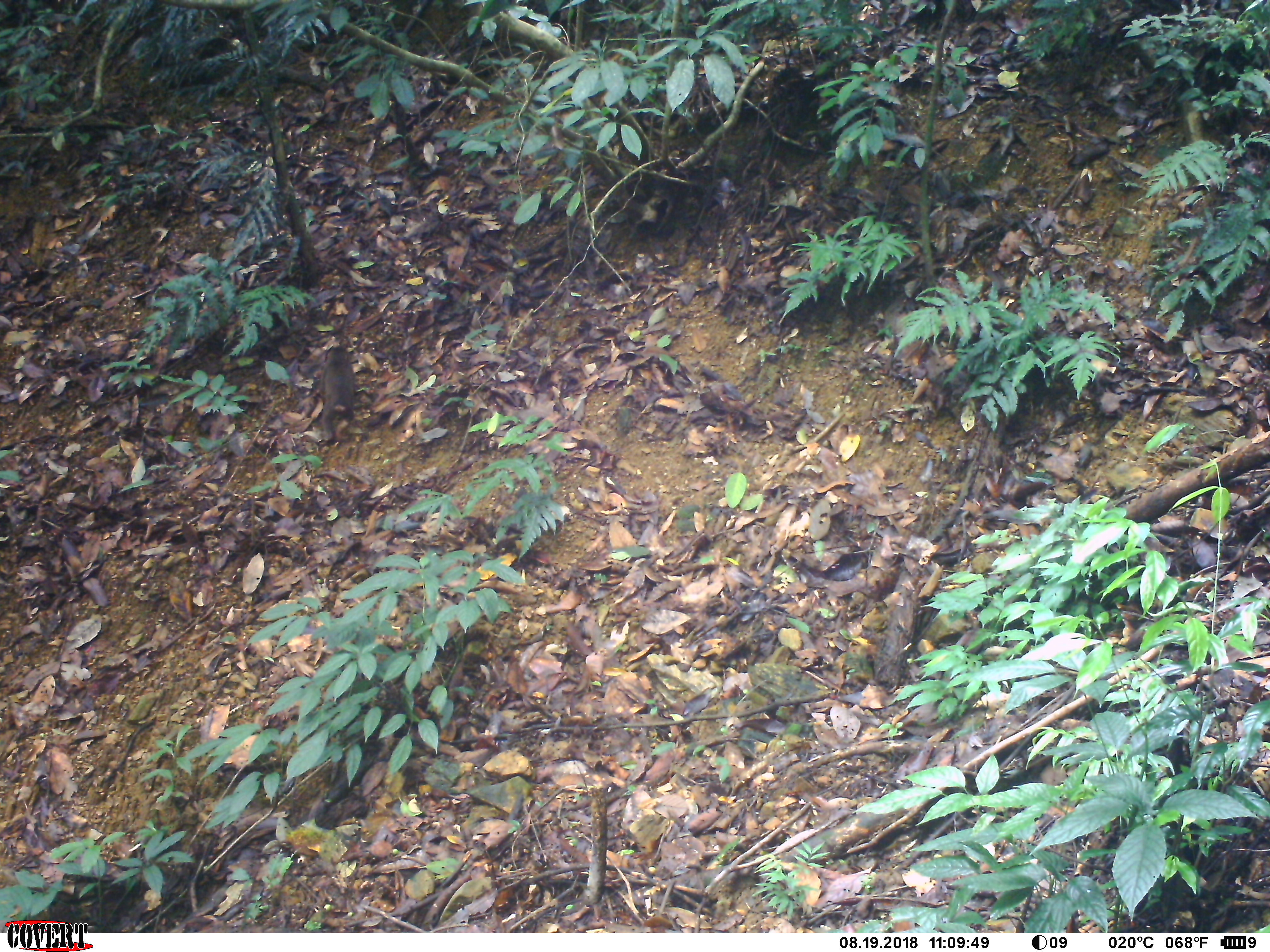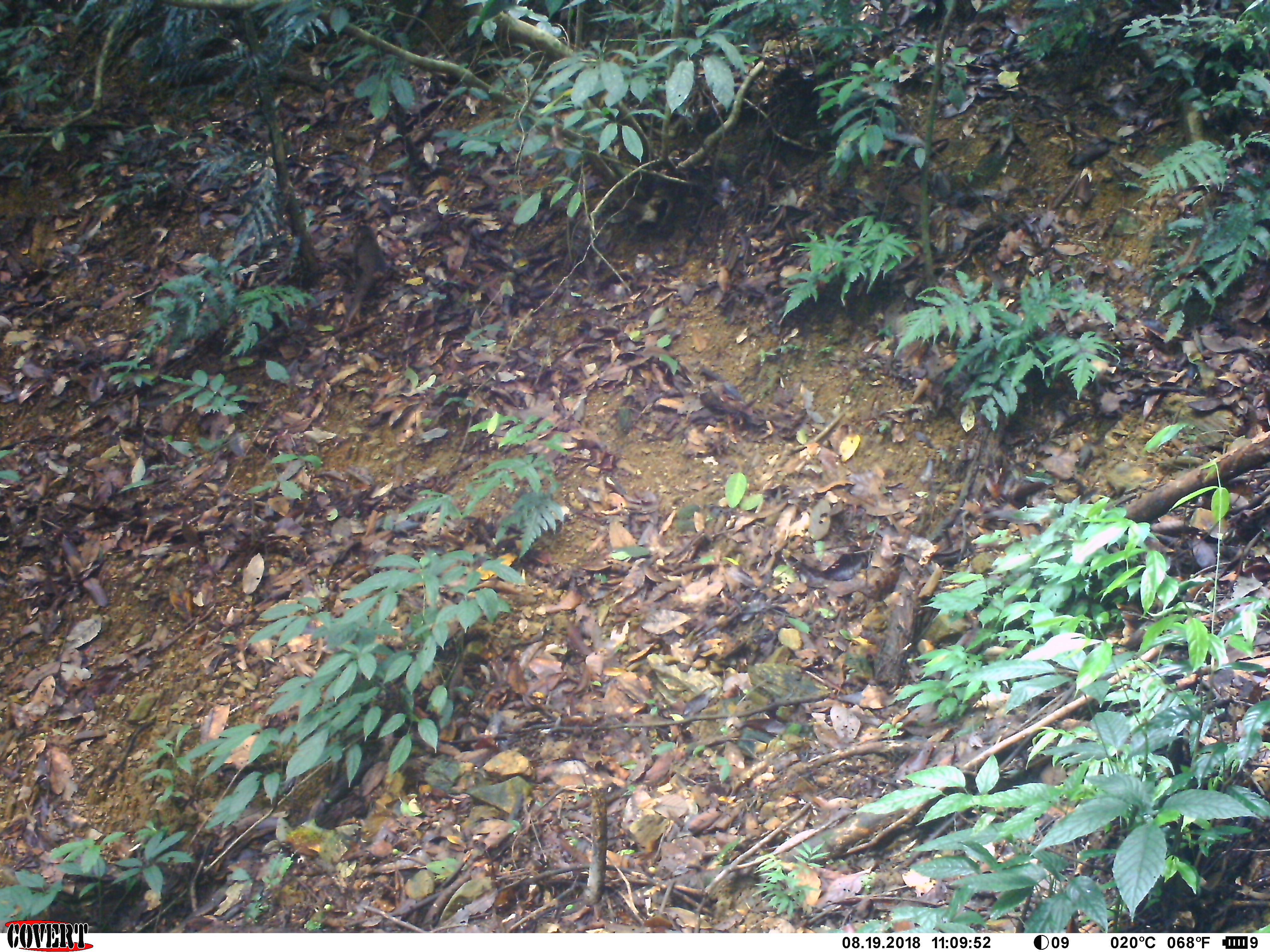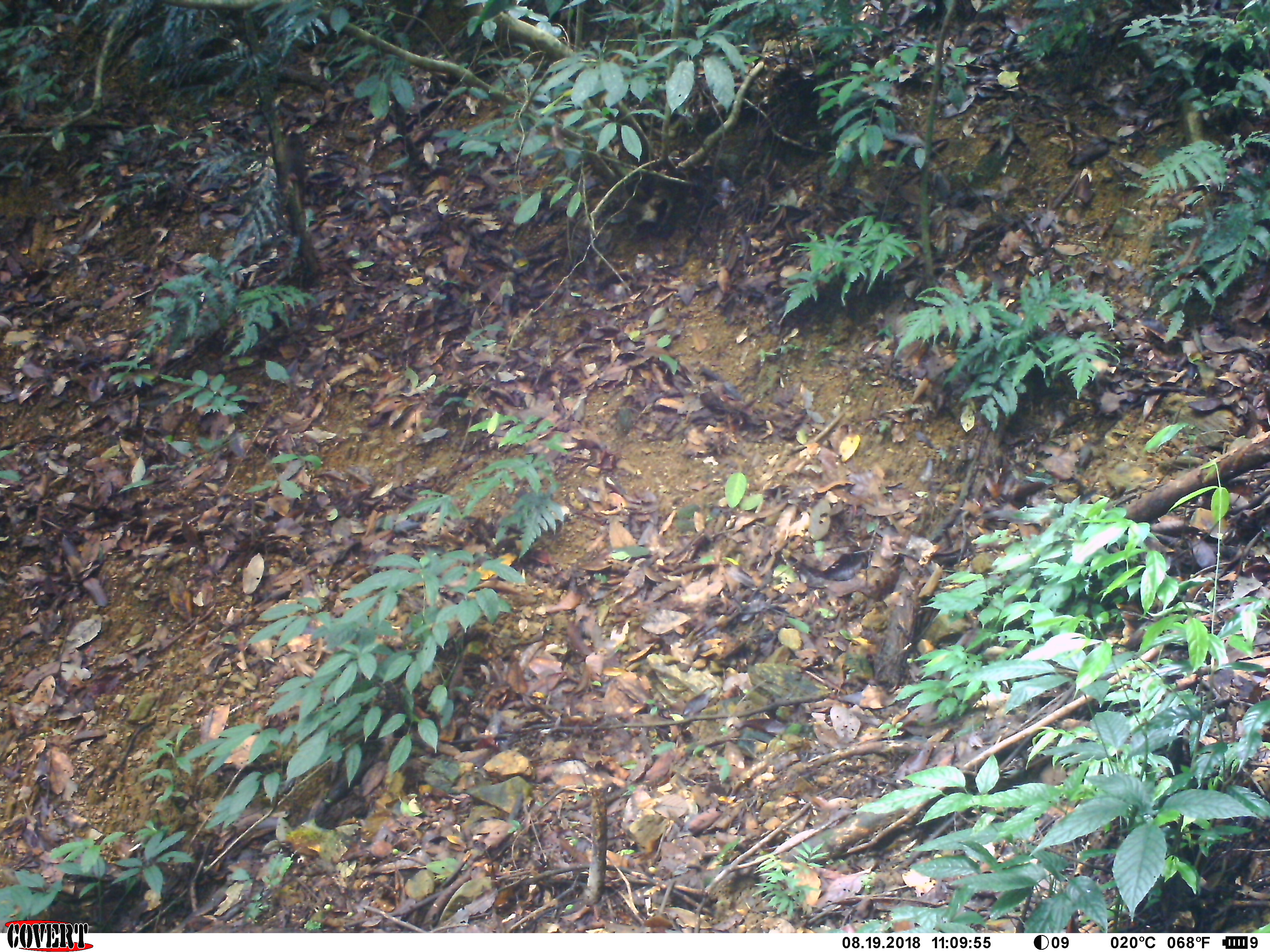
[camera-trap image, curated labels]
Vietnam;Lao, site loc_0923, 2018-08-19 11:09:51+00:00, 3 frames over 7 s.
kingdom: Animalia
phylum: Chordata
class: Mammalia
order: Primates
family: Cercopithecidae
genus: Macaca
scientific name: Macaca arctoides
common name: stump-tailed macaque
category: stump tailed macaque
Stump tailed macaque (stump-tailed macaque) (Macaca arctoides). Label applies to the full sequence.